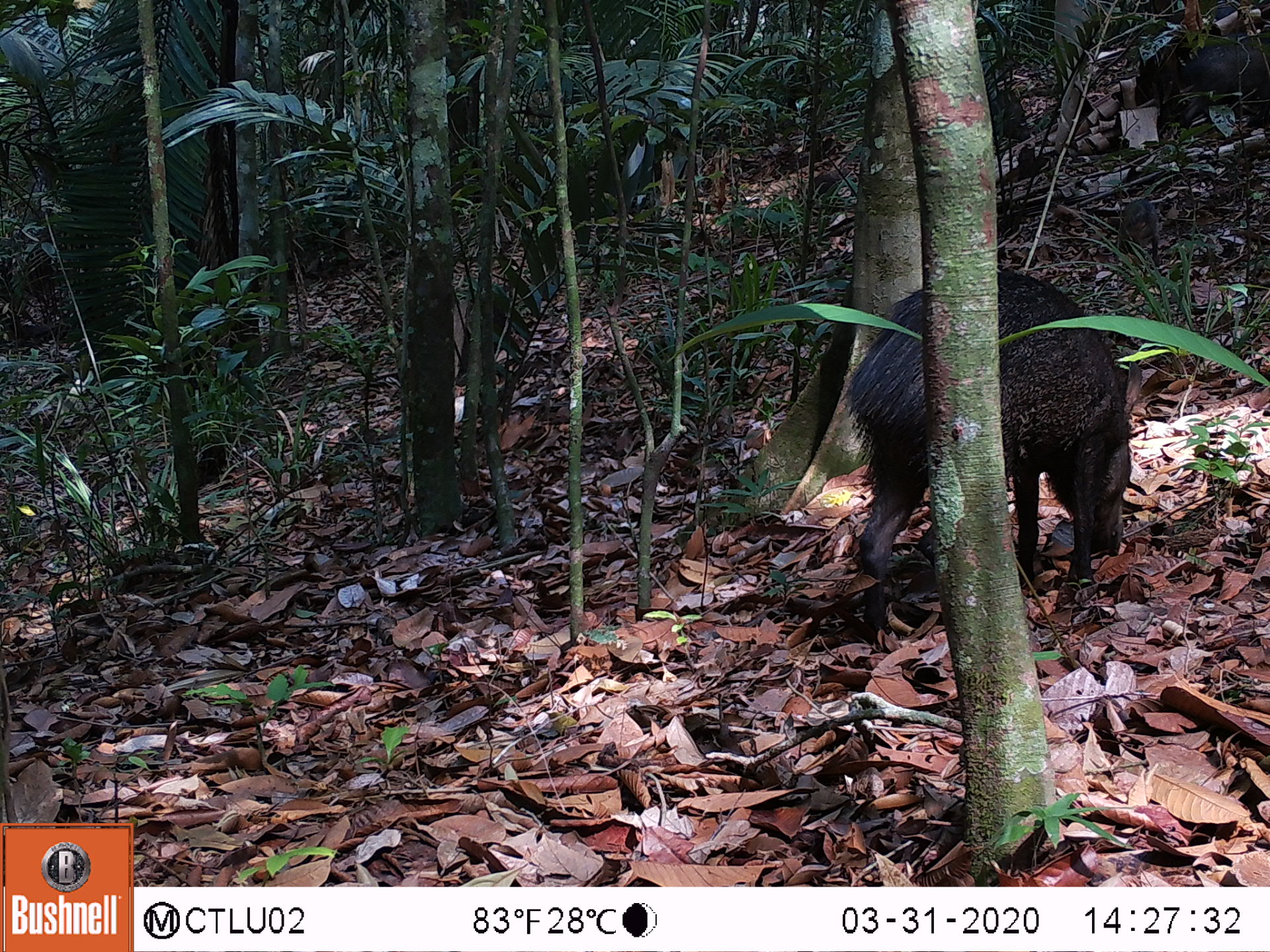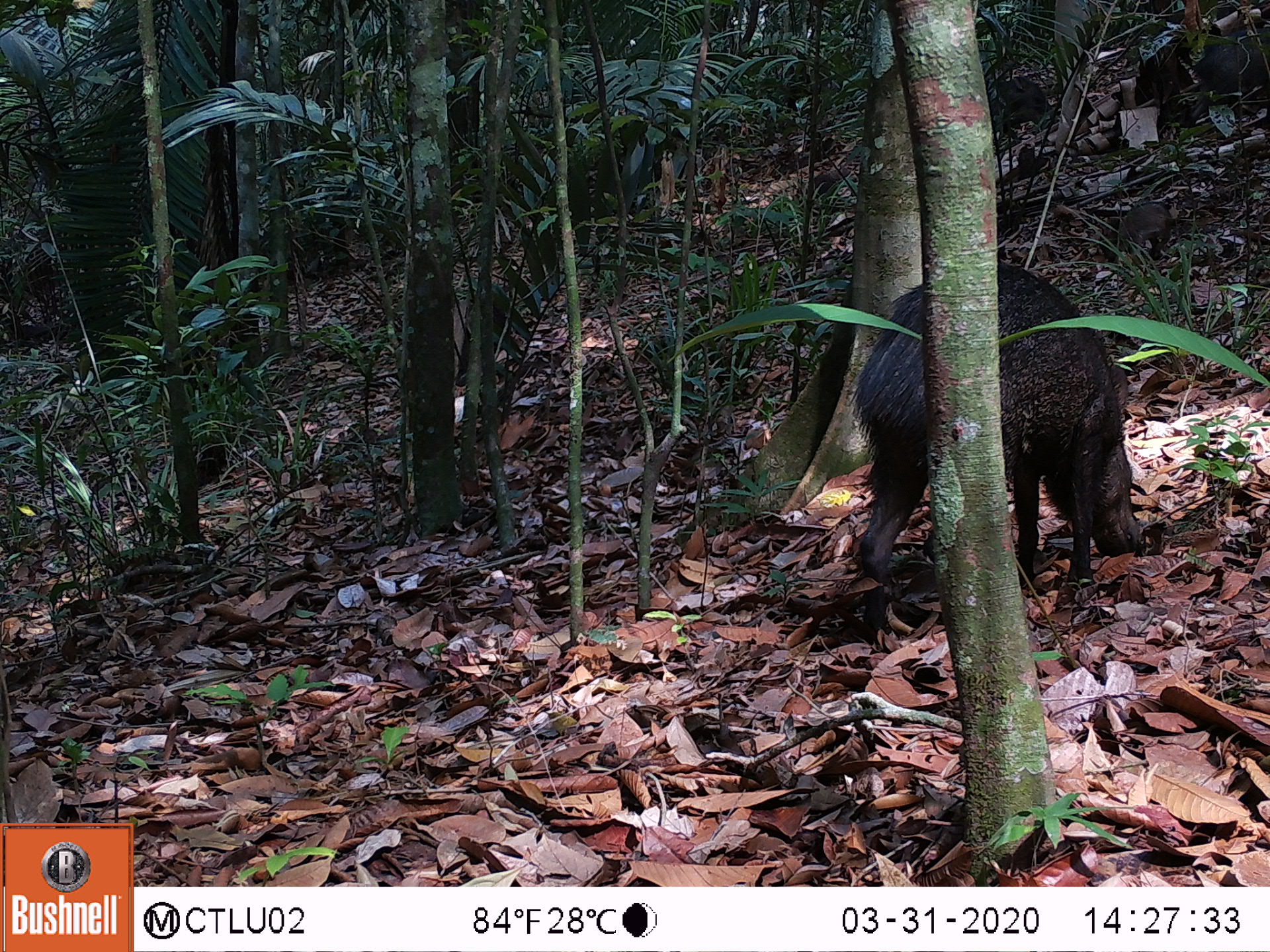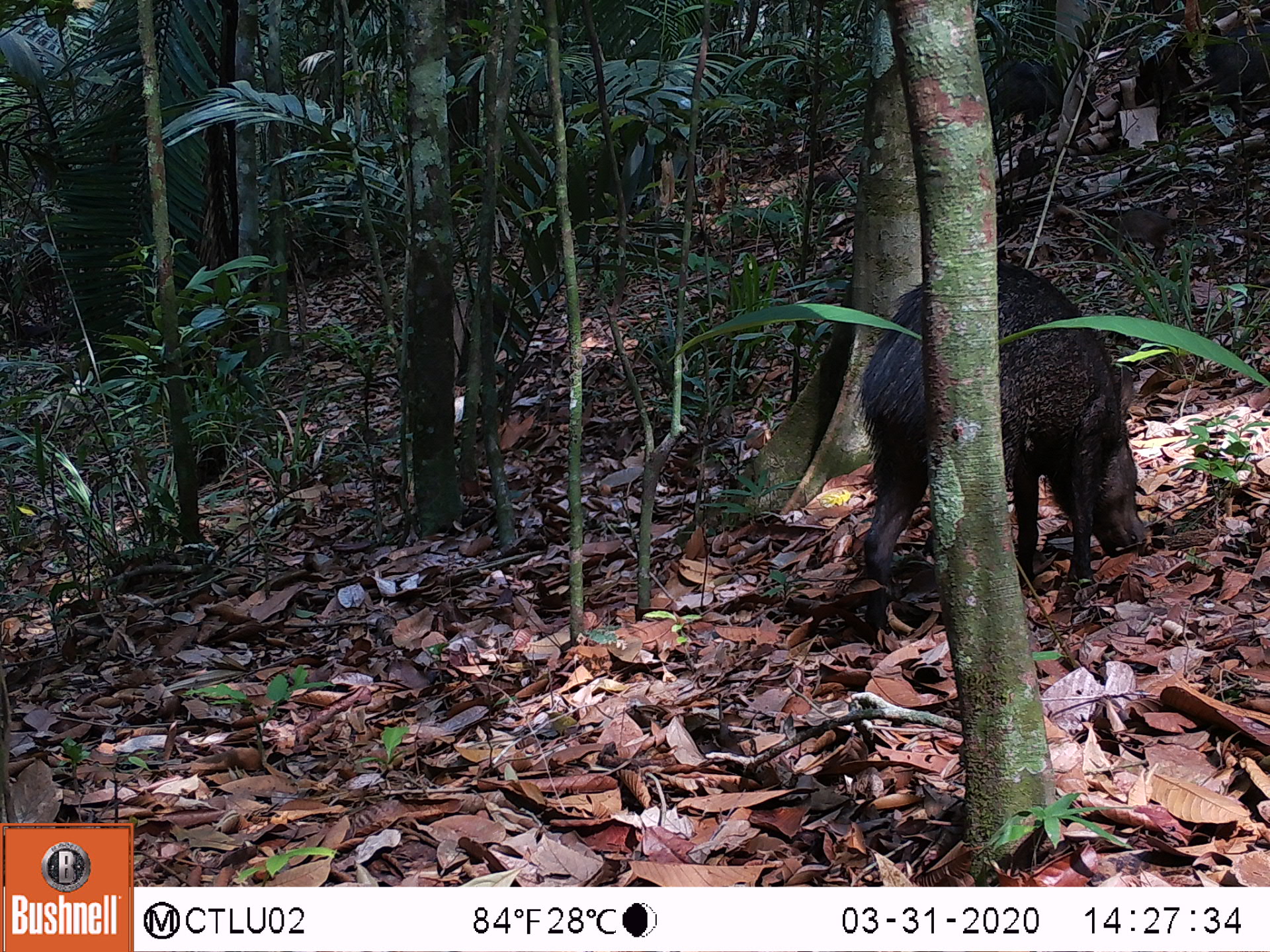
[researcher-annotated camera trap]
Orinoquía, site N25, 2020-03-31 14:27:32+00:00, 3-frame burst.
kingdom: Animalia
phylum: Chordata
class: Mammalia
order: Artiodactyla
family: Tayassuidae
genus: Pecari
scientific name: Pecari tajacu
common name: collared peccary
Collared peccary (Pecari tajacu).